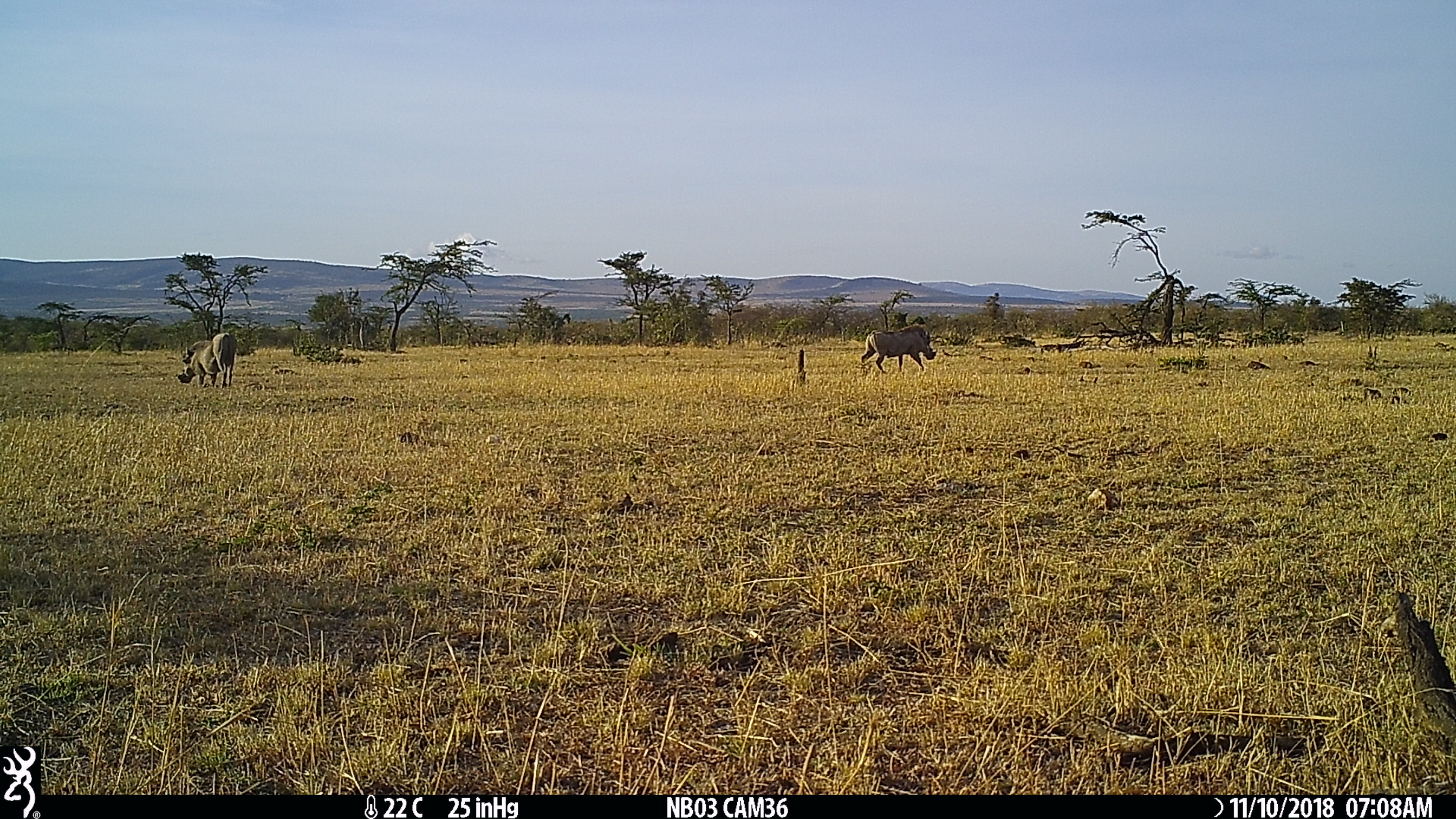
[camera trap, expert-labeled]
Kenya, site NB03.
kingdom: Animalia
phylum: Chordata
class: Mammalia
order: Artiodactyla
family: Suidae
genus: Phacochoerus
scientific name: Phacochoerus africanus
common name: common warthog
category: warthog